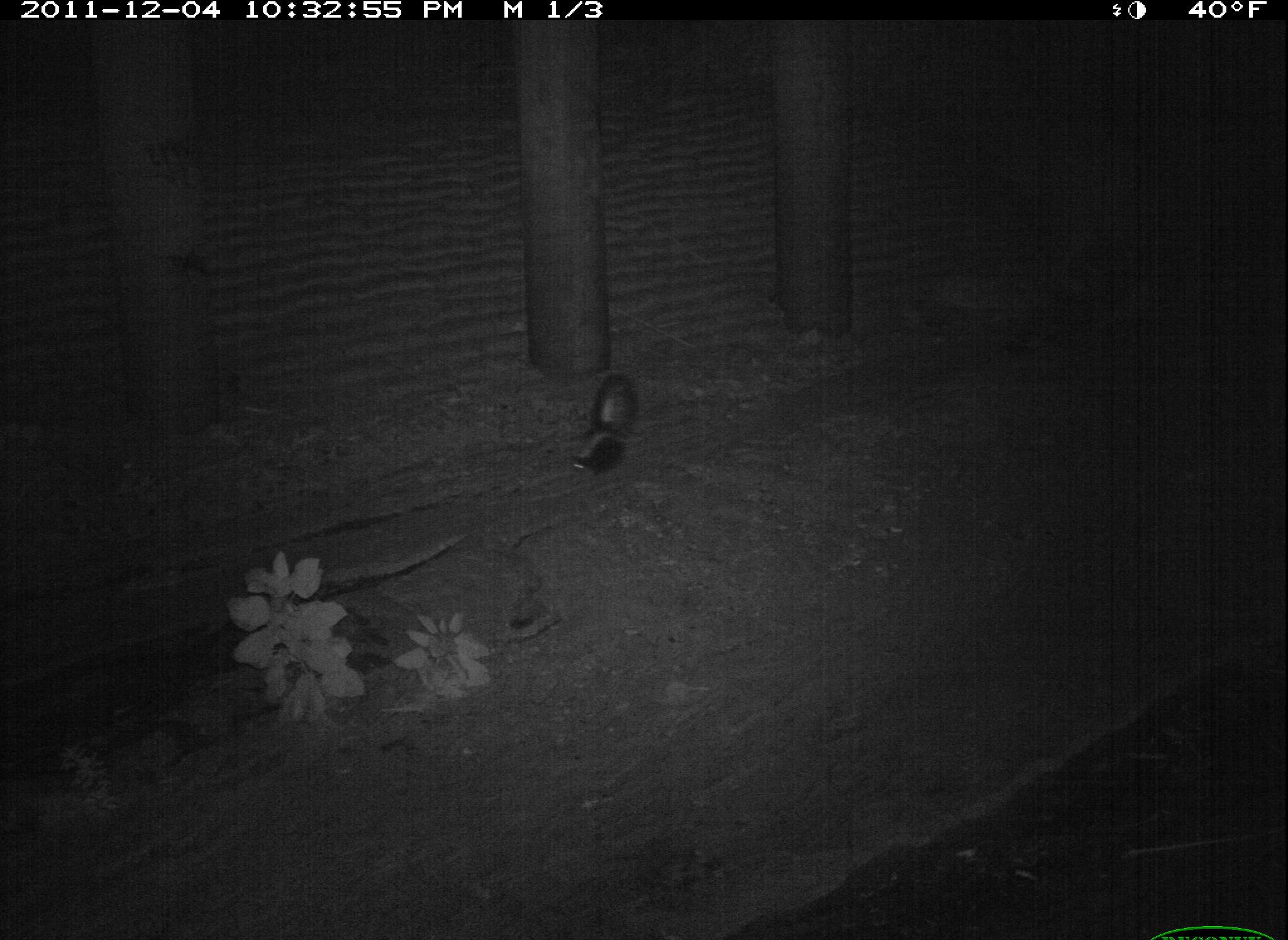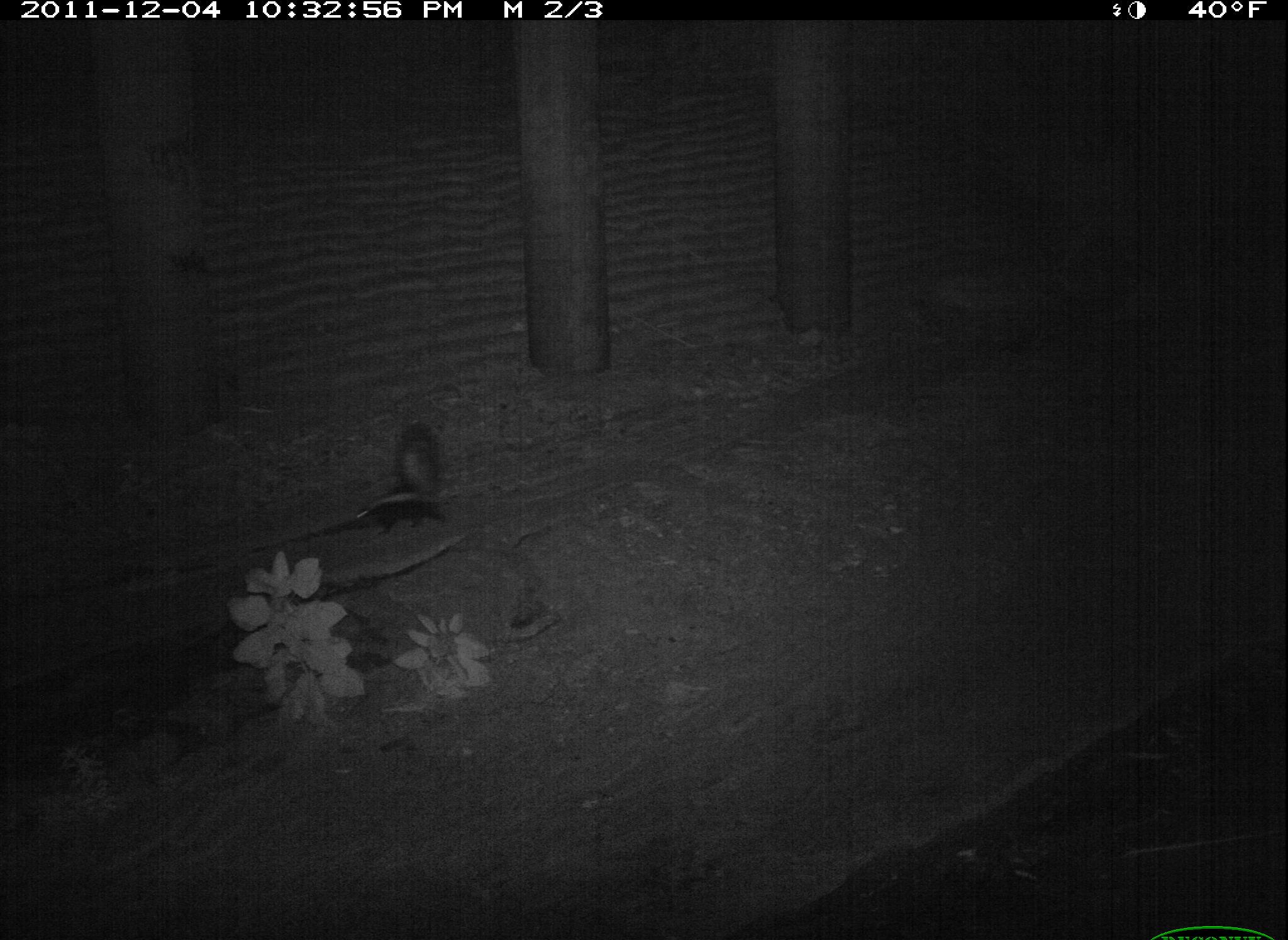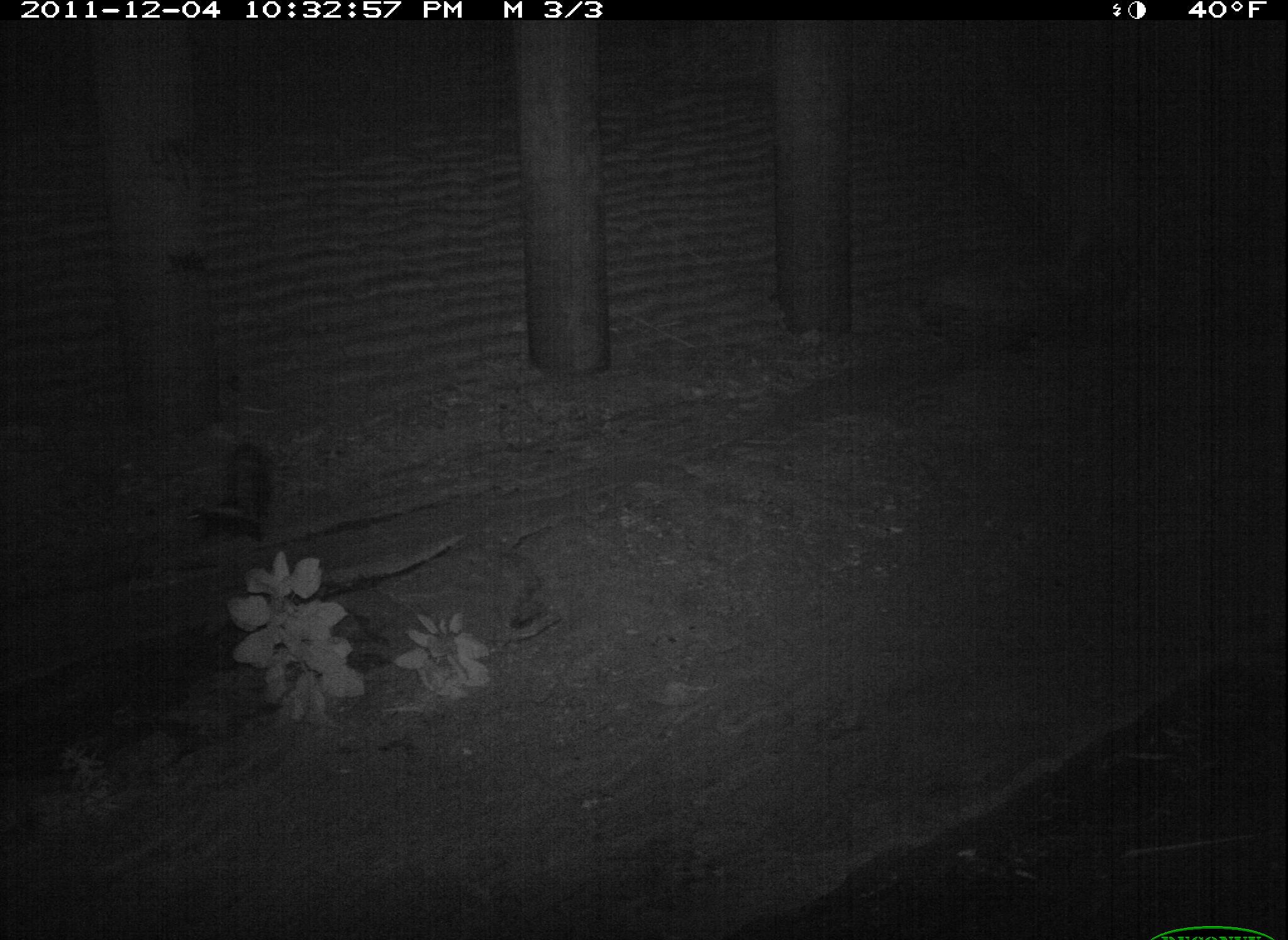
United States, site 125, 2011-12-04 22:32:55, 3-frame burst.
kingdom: Animalia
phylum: Chordata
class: Mammalia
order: Carnivora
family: Mephitidae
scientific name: Mephitidae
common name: skunk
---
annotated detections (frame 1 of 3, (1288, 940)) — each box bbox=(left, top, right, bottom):
skunk: bbox=(563, 364, 653, 482)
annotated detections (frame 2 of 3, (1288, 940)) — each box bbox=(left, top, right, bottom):
skunk: bbox=(344, 412, 457, 544)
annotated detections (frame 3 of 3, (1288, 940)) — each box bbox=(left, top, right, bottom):
skunk: bbox=(173, 431, 282, 560)